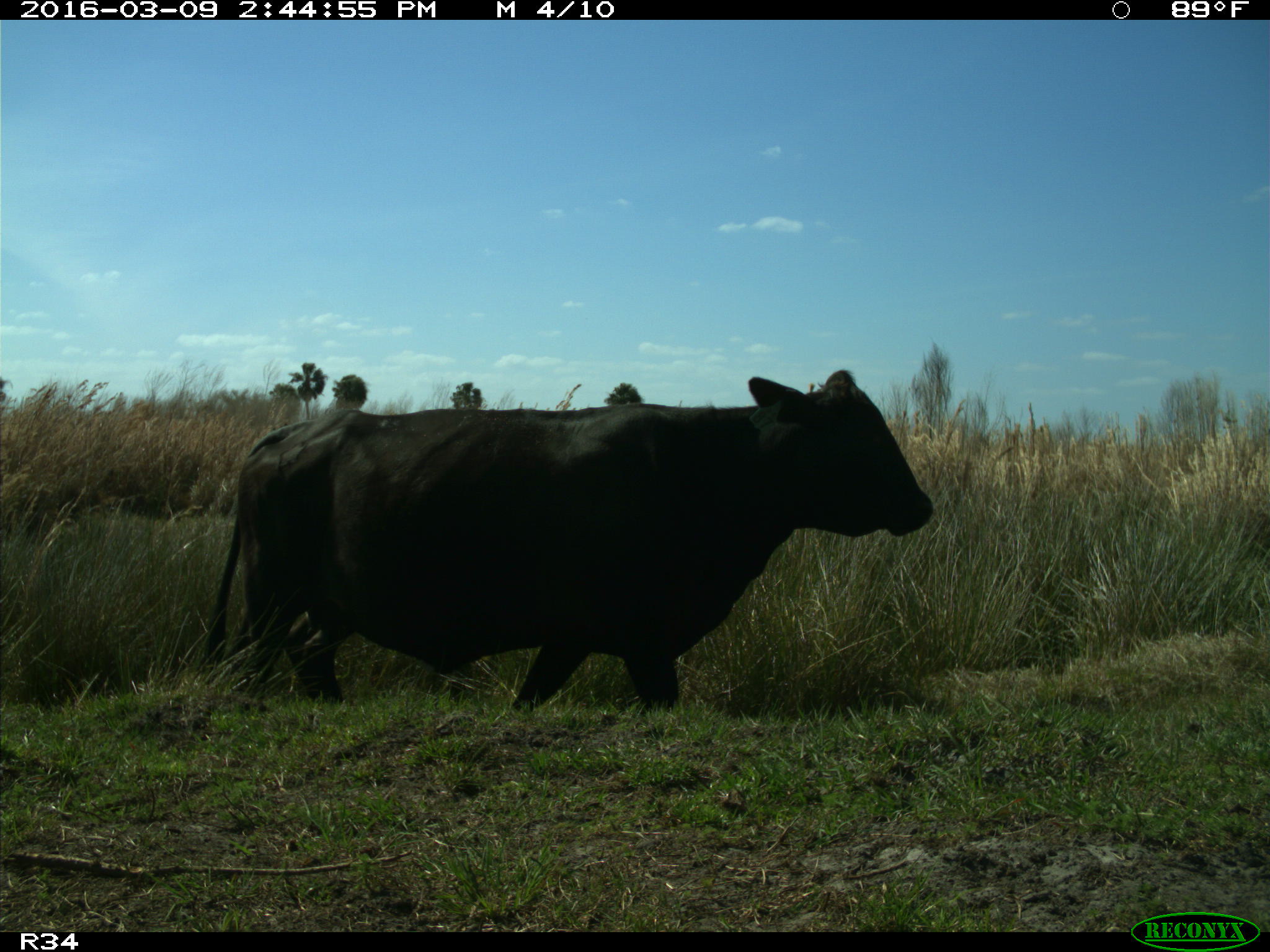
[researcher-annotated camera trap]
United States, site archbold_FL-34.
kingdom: Animalia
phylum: Chordata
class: Mammalia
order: Artiodactyla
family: Bovidae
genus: Bos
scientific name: Bos taurus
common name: domestic cow